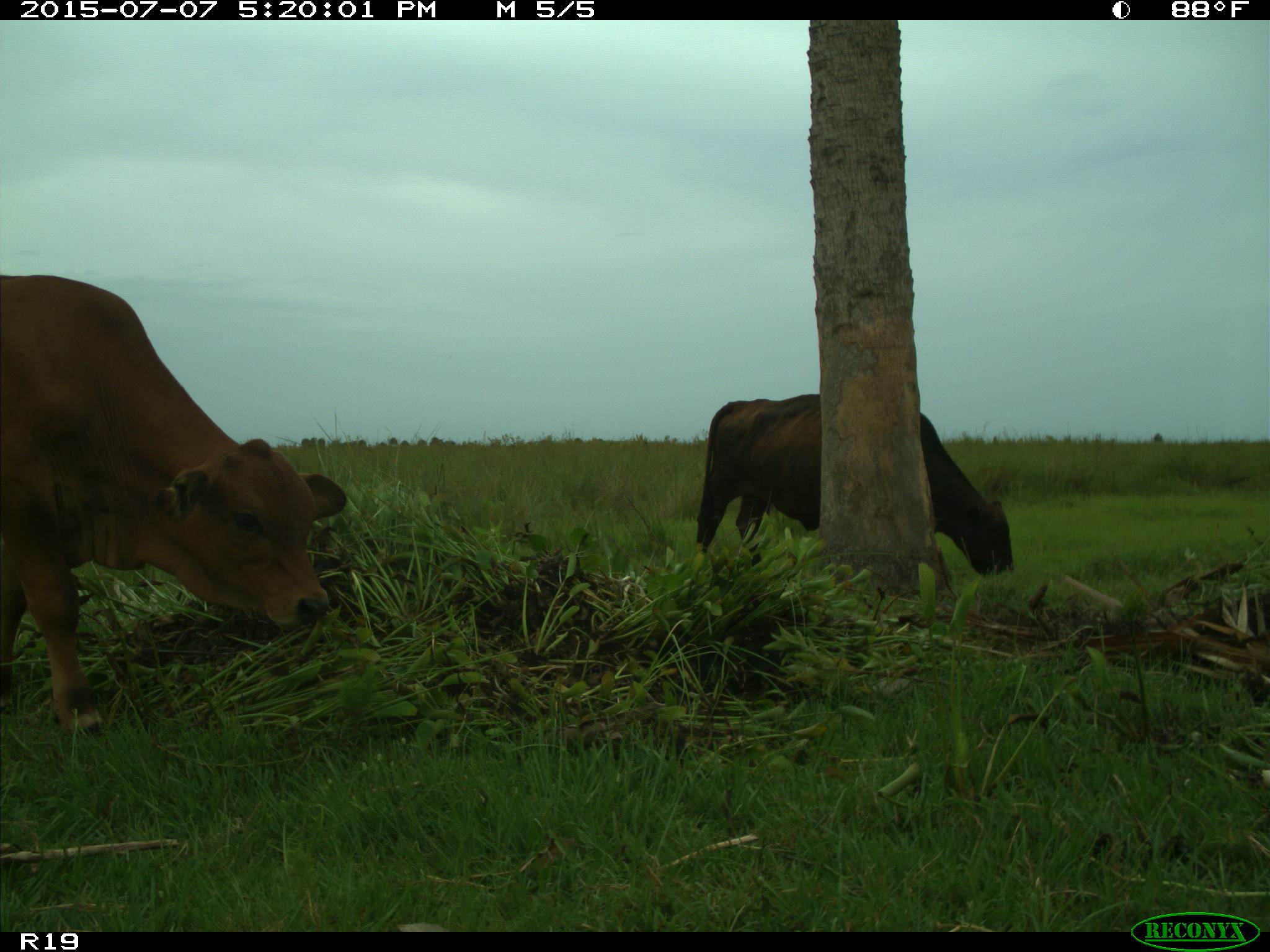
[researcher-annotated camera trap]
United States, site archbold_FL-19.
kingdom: Animalia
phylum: Chordata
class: Mammalia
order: Artiodactyla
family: Bovidae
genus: Bos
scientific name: Bos taurus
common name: domestic cow